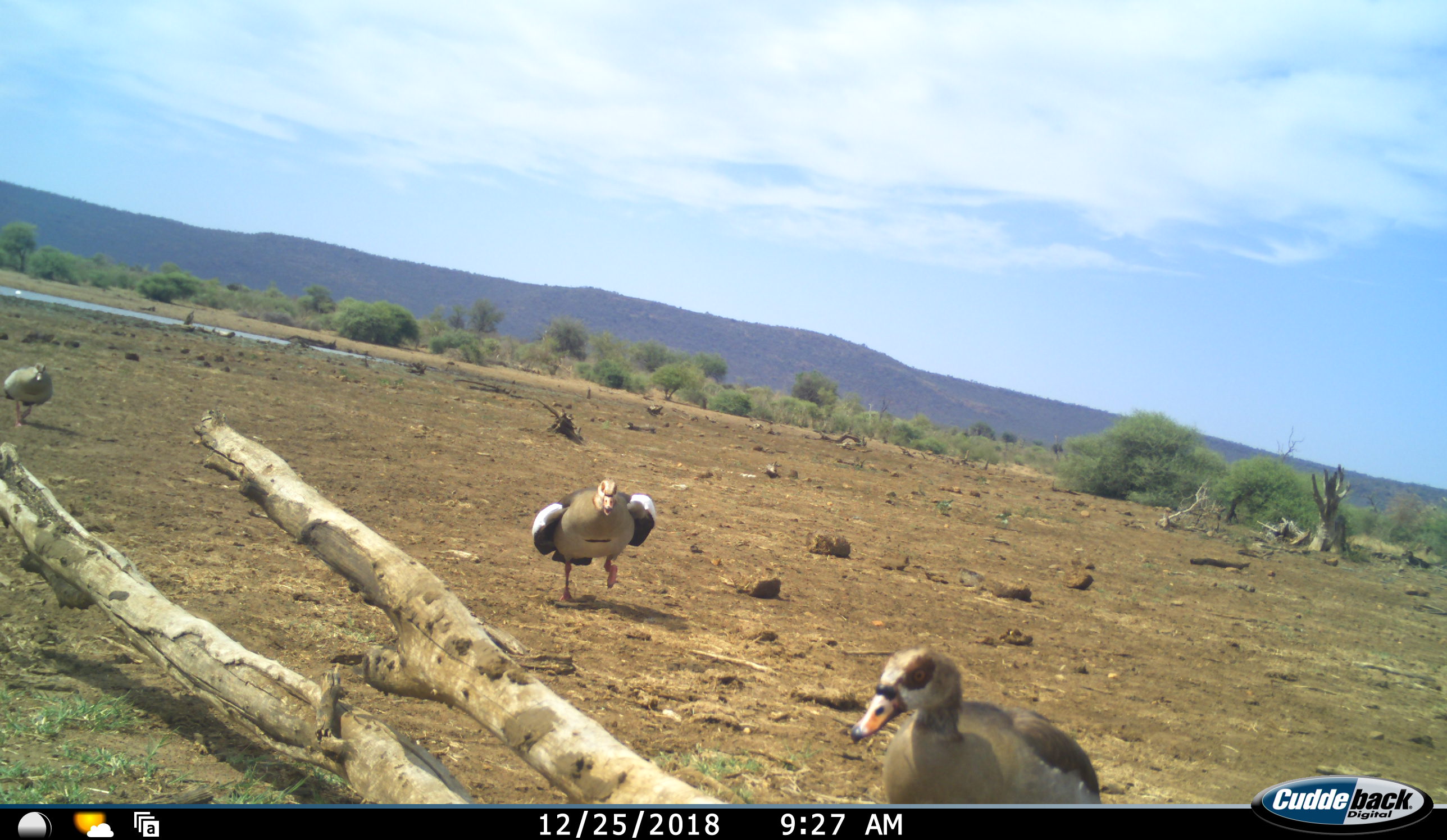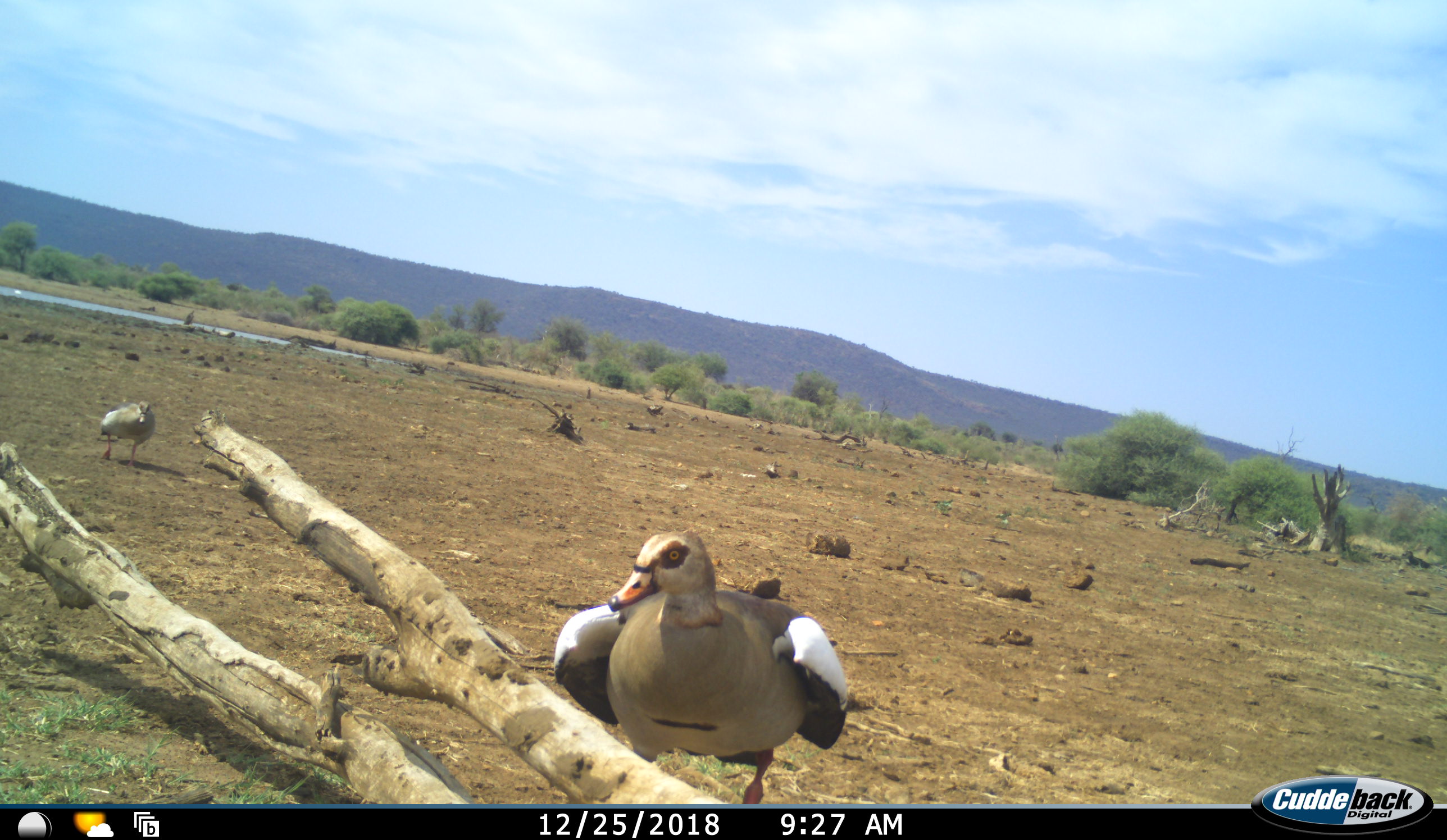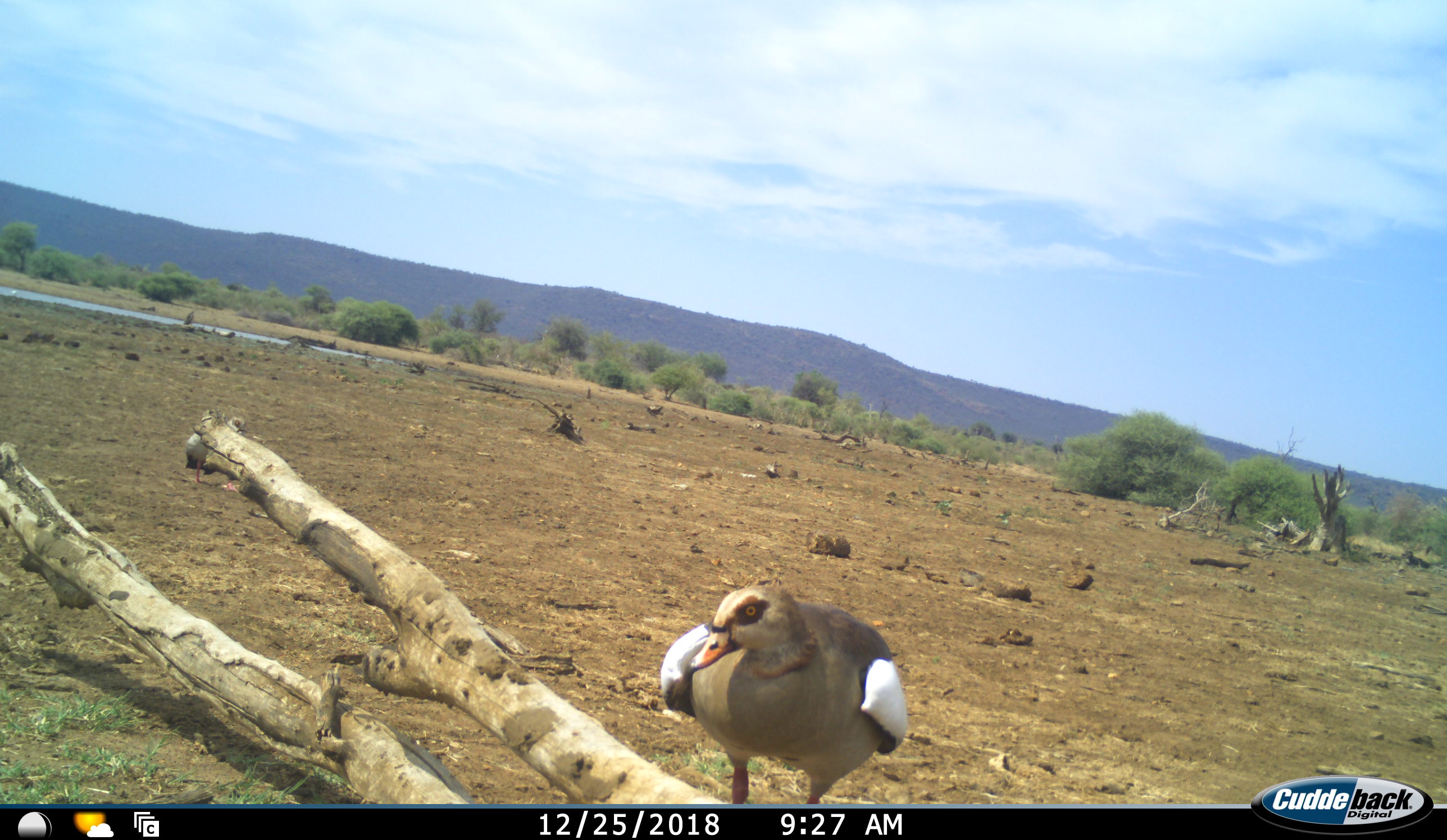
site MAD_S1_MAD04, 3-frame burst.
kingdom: Animalia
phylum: Chordata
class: Aves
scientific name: Aves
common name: bird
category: birdother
Birdother (bird) (Aves), count 3. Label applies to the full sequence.